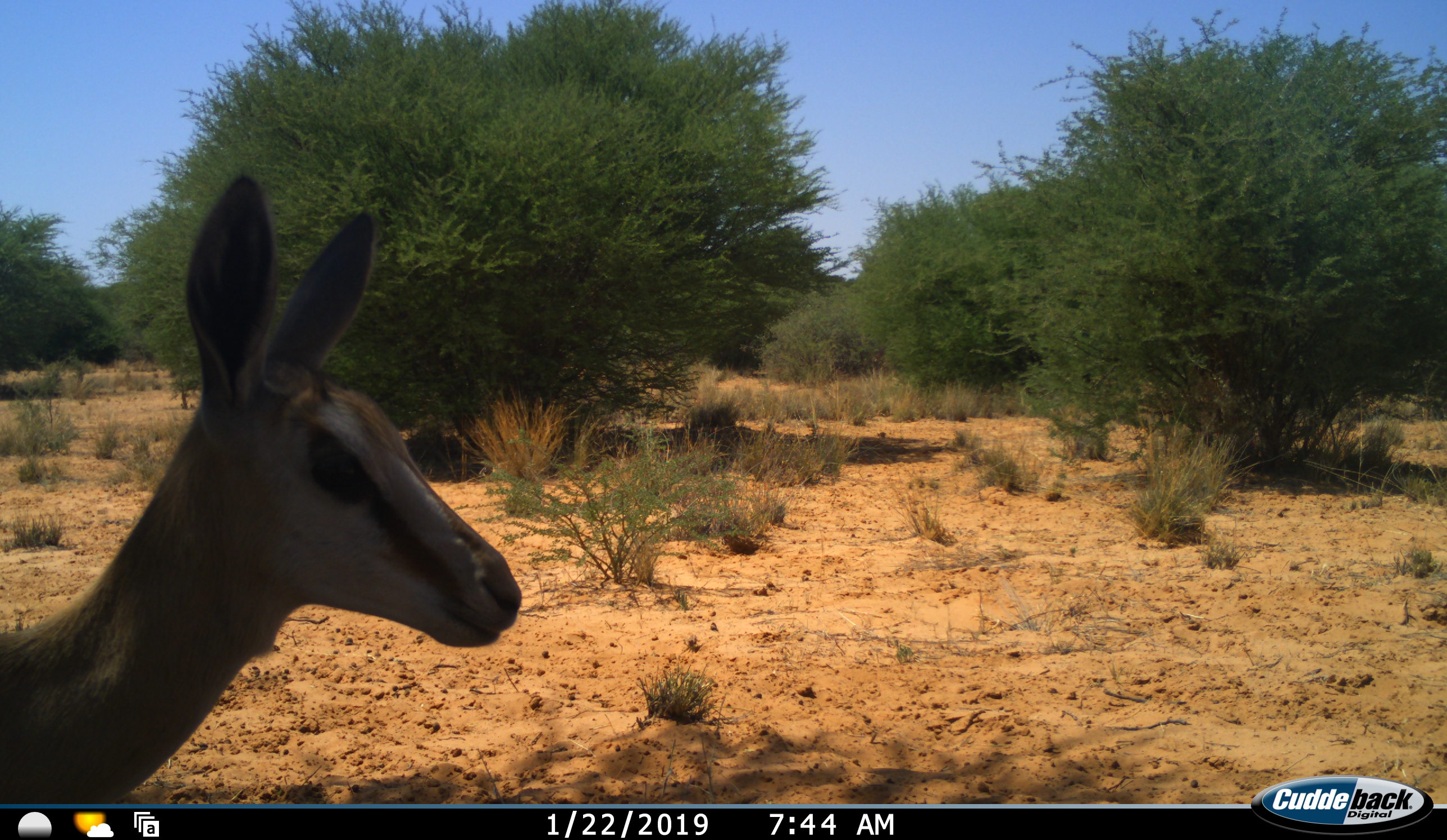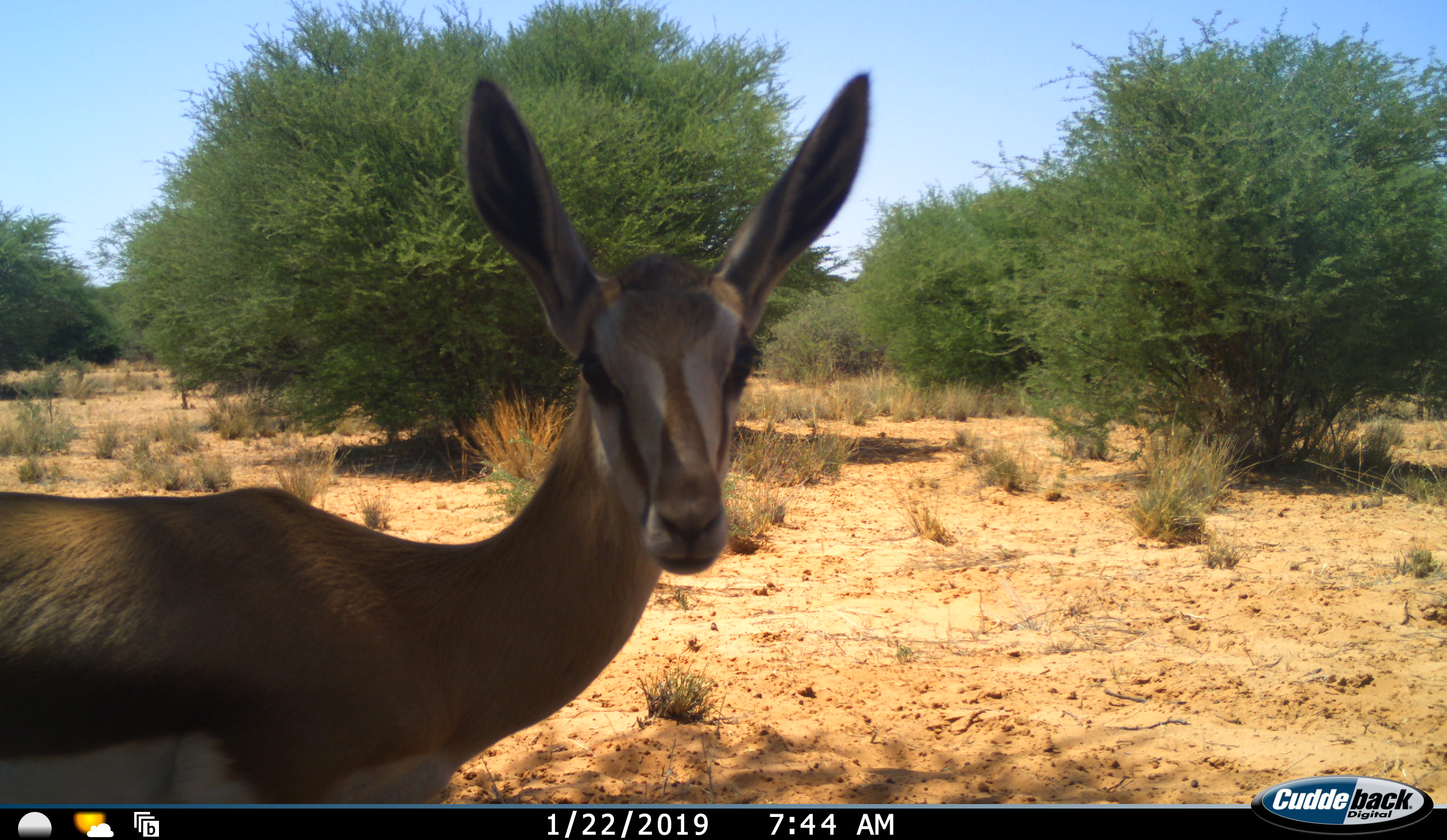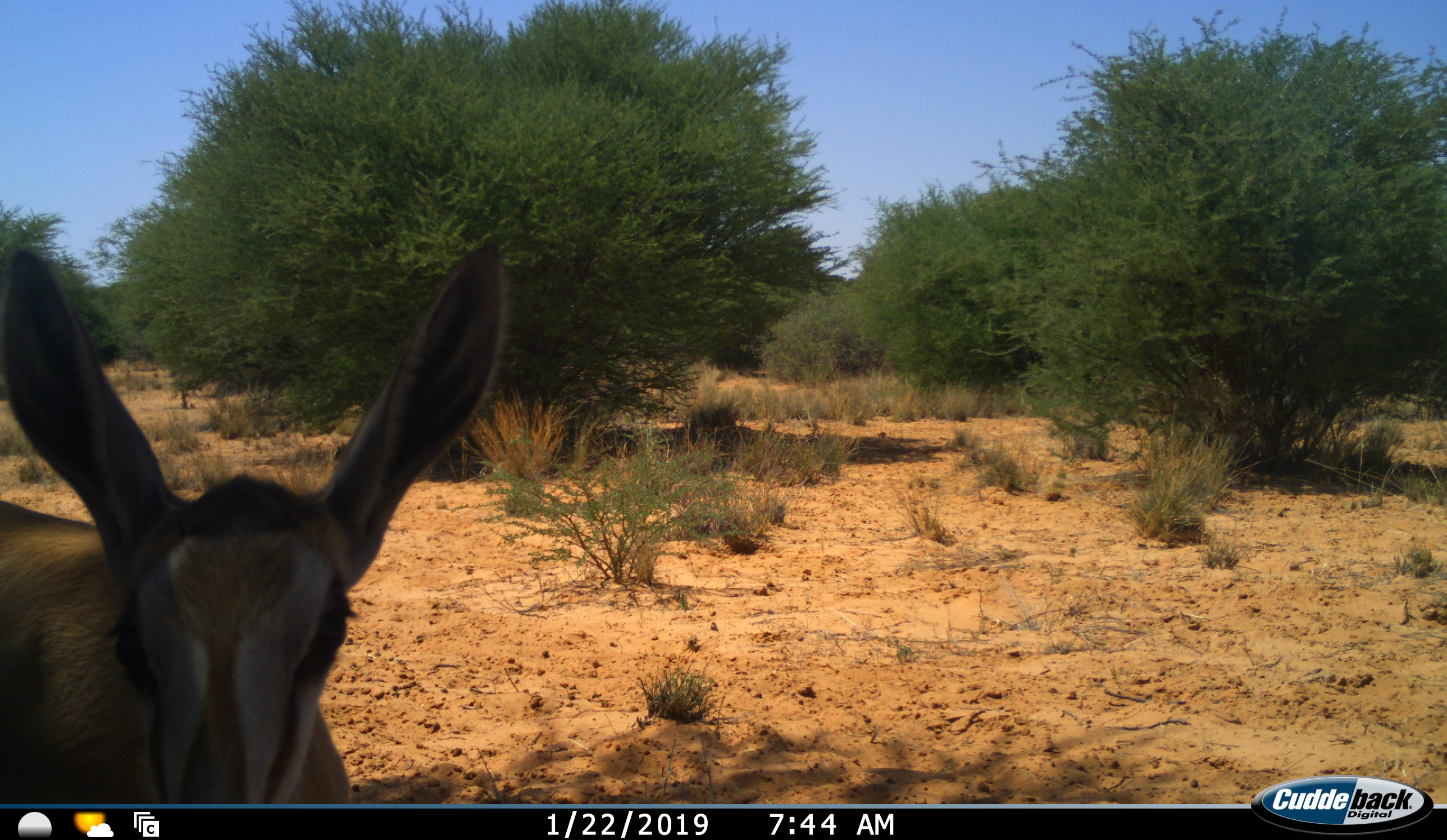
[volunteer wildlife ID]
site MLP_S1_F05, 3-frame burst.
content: unidentified animal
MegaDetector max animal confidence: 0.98